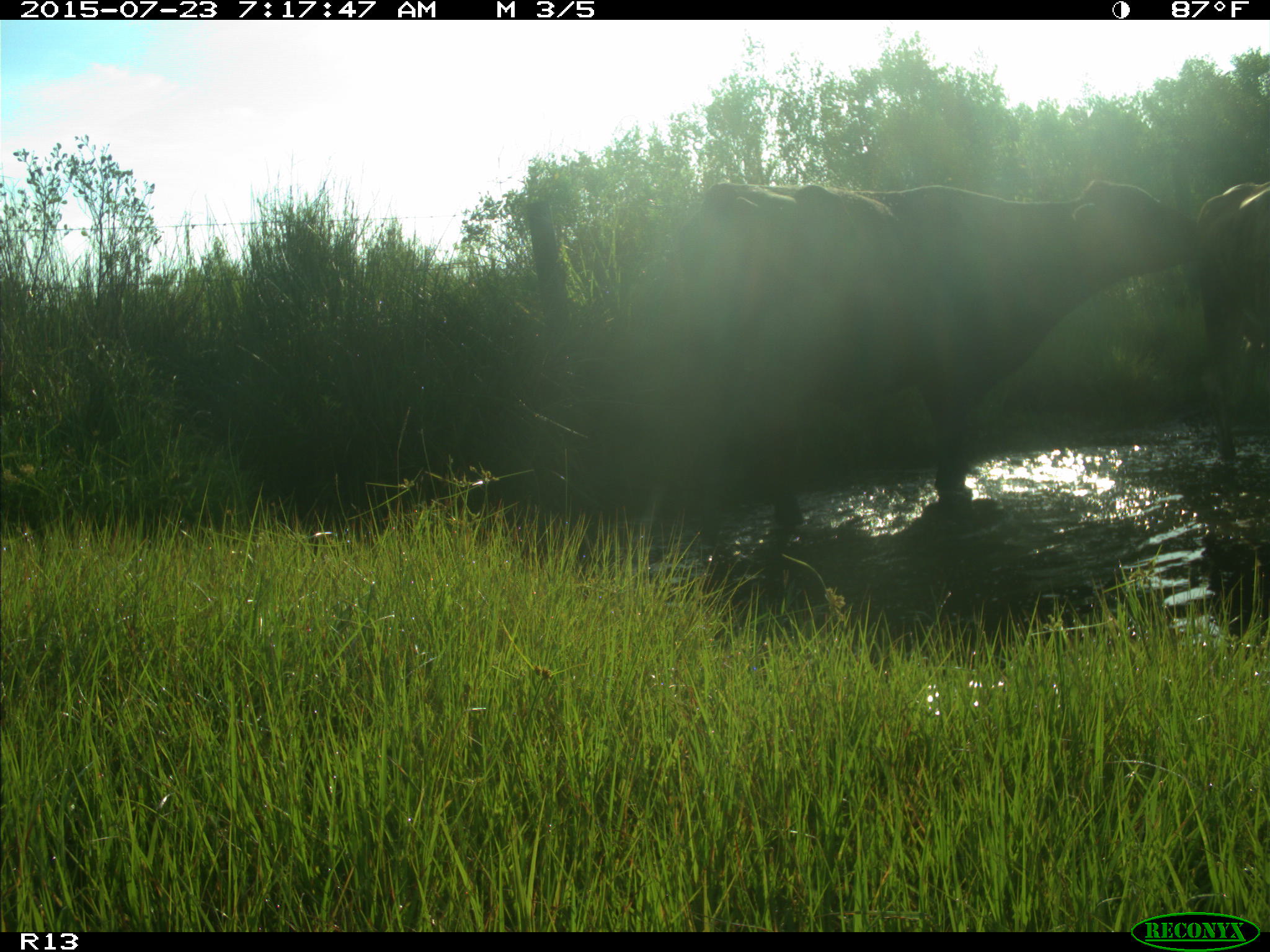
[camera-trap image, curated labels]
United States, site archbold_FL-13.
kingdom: Animalia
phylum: Chordata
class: Mammalia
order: Artiodactyla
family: Bovidae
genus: Bos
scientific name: Bos taurus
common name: domestic cow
Bos taurus (domestic cow).